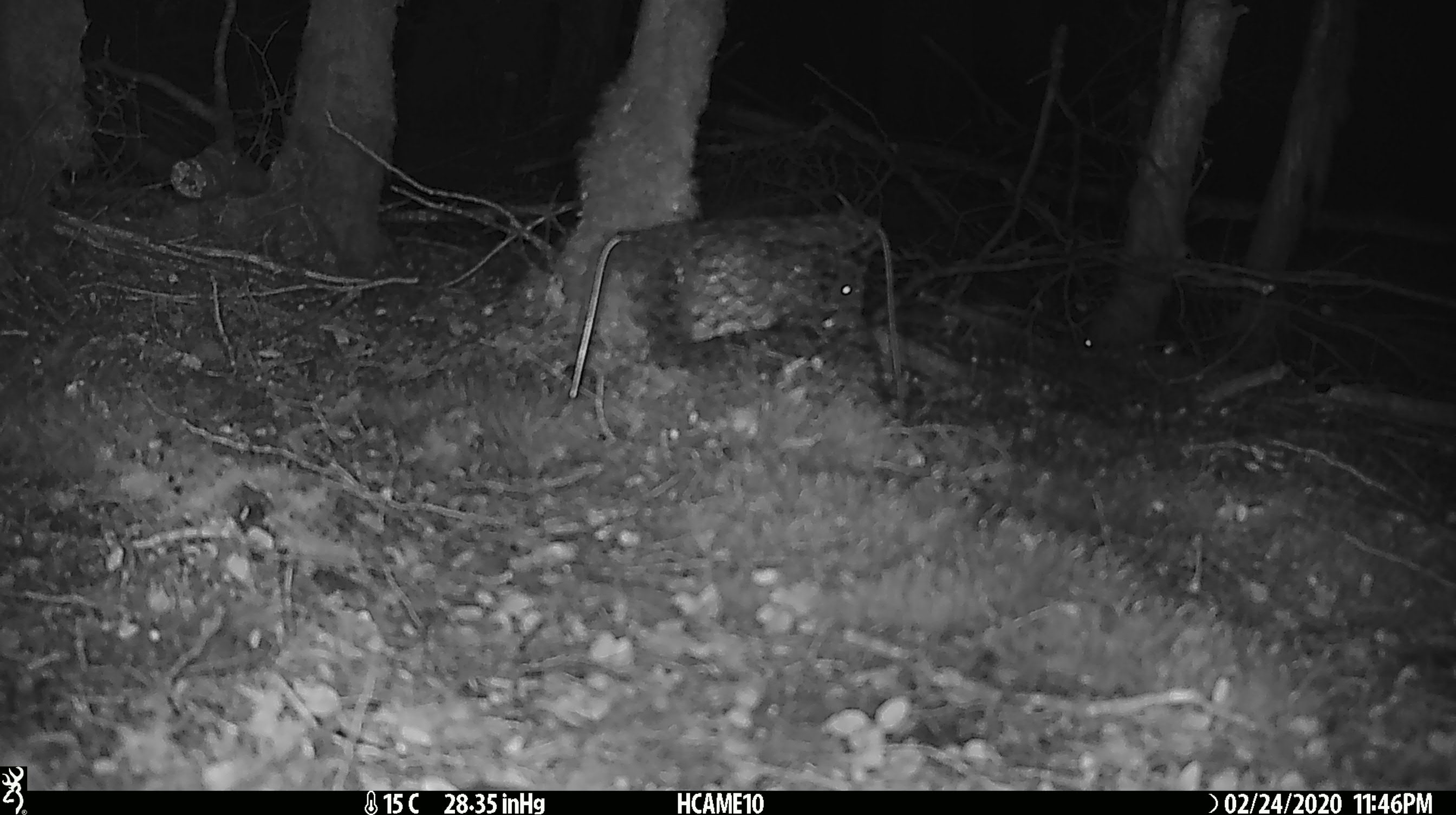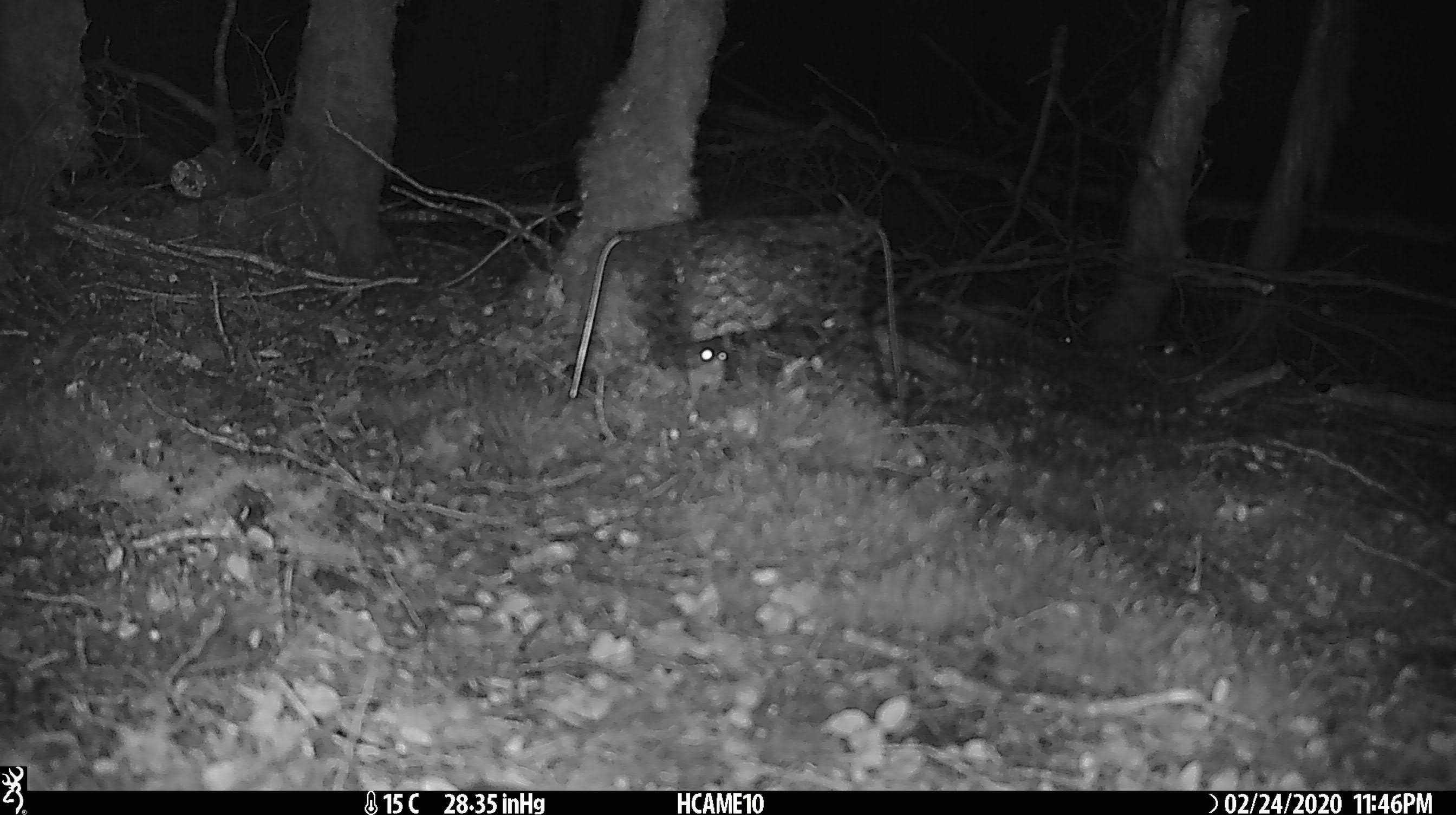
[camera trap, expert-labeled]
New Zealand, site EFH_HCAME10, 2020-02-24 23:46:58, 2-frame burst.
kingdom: Animalia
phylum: Chordata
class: Mammalia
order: Rodentia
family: Muridae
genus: Mus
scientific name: Mus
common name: mouse